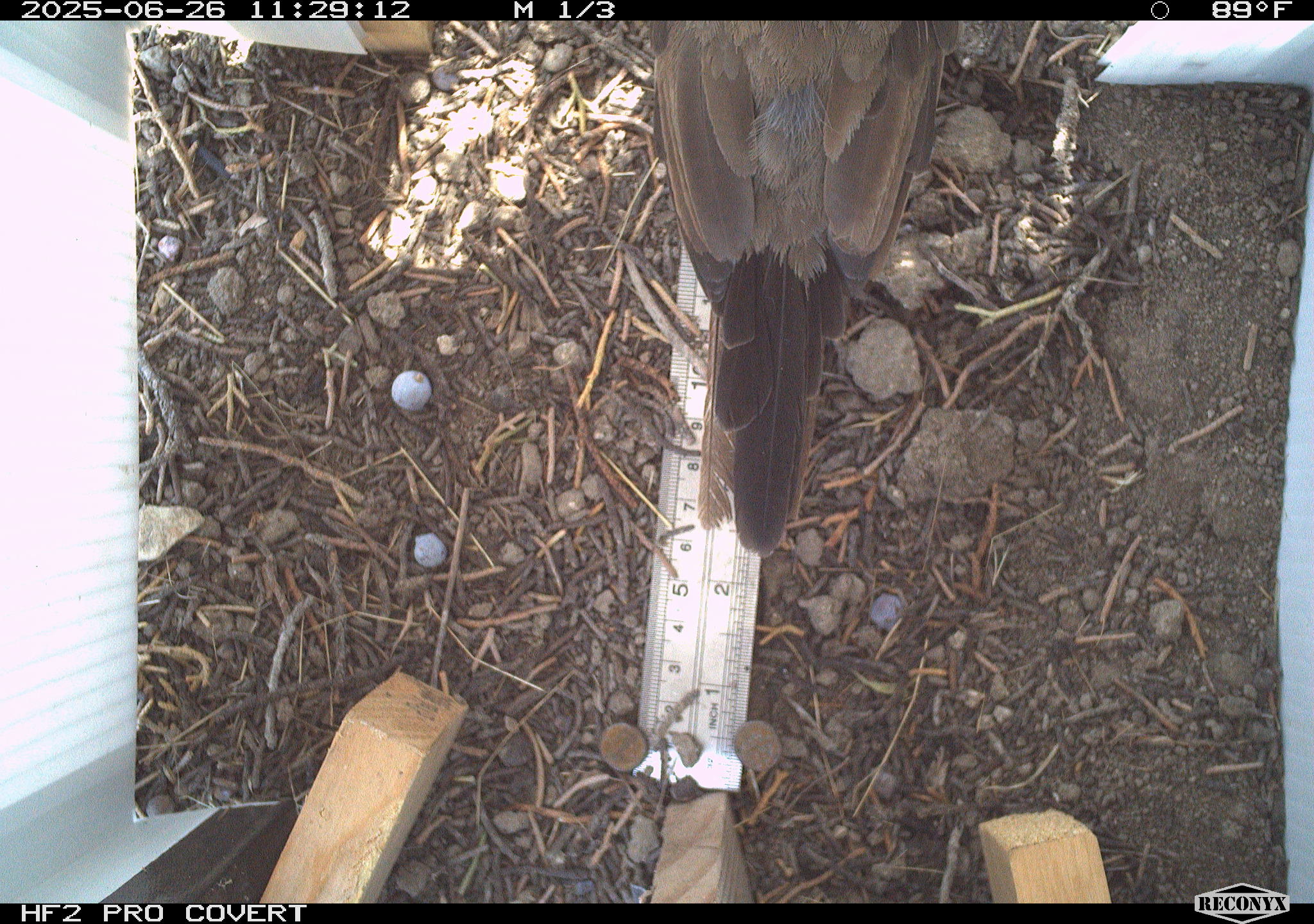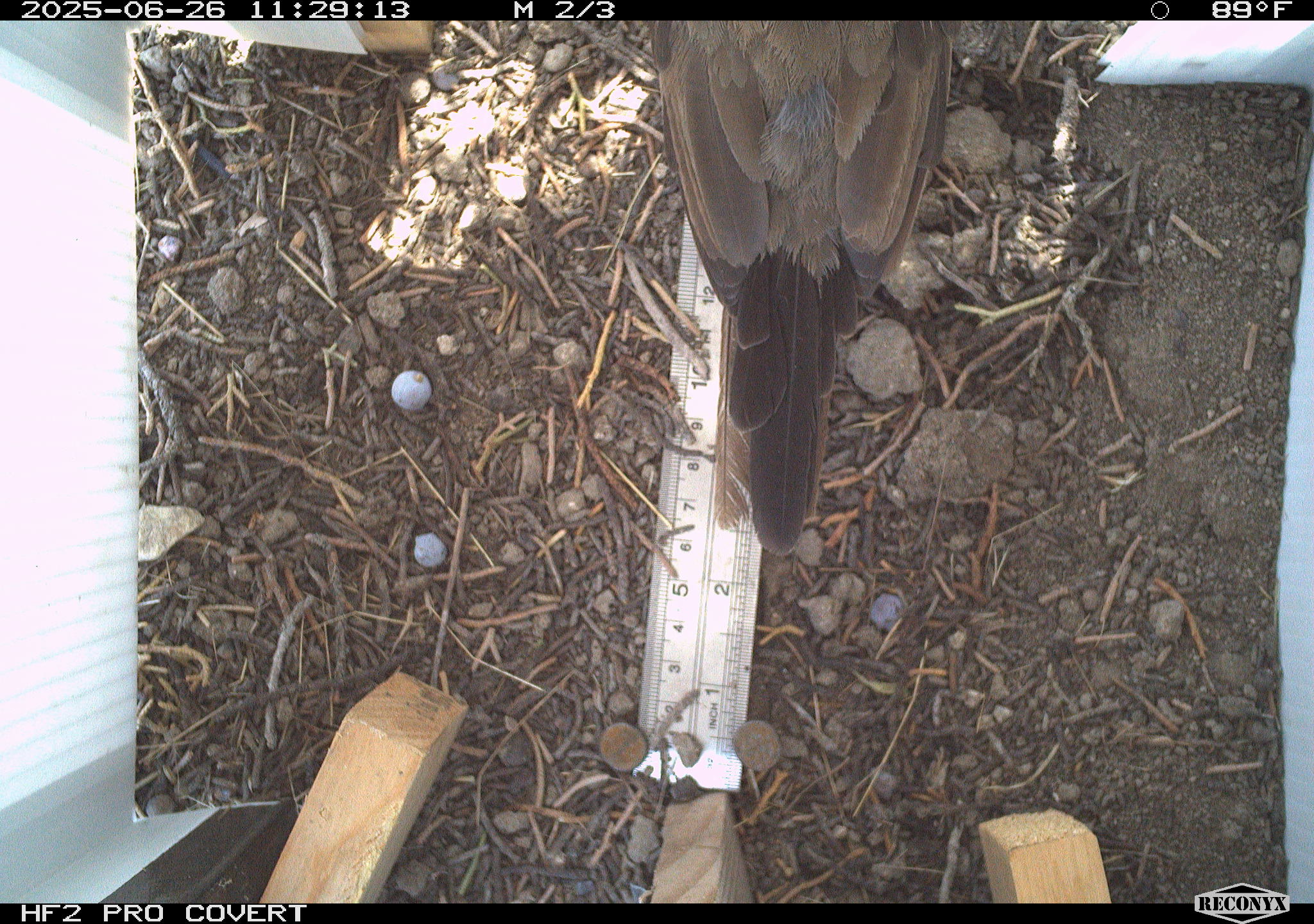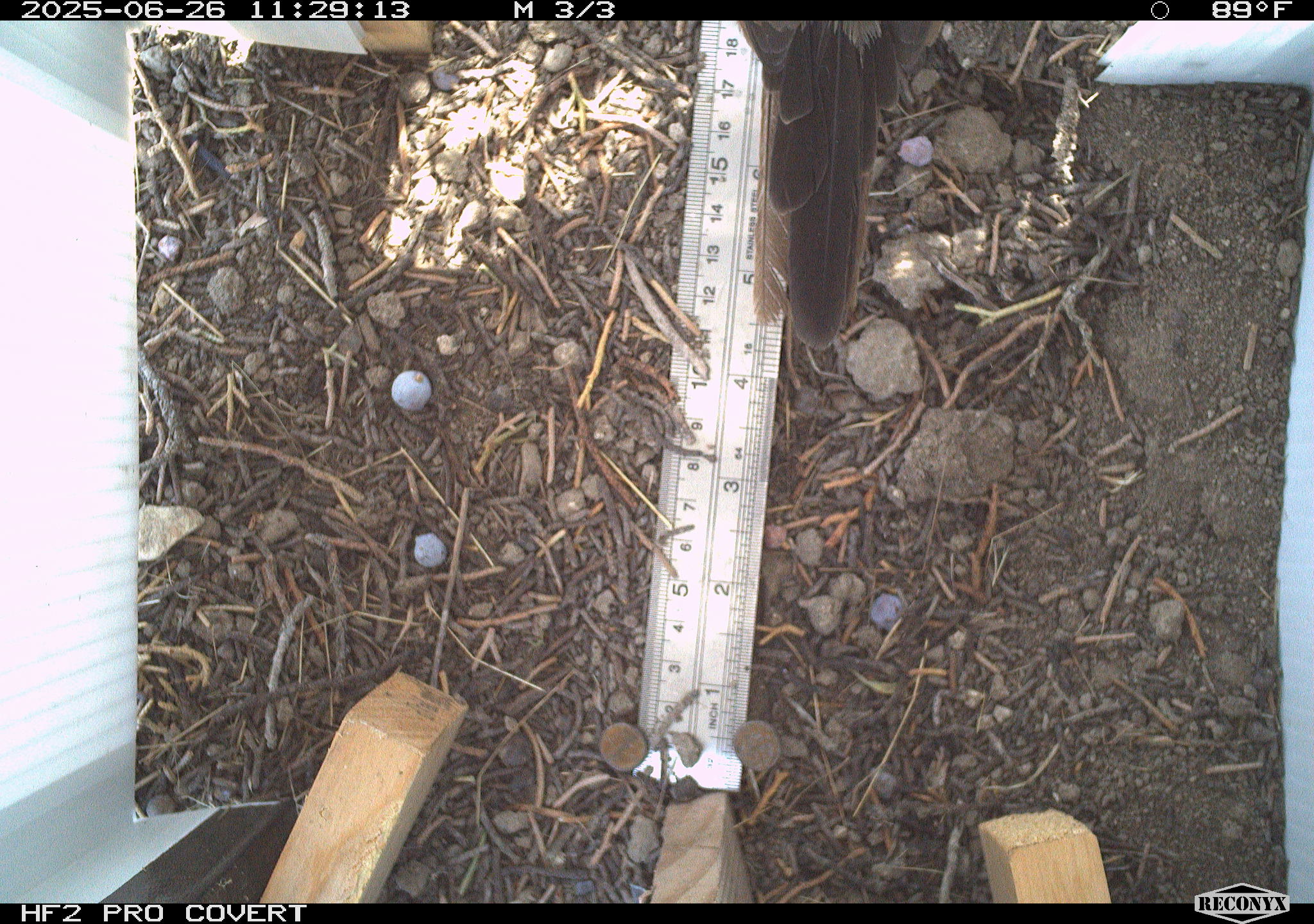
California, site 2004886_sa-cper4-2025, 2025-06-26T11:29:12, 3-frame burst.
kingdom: Animalia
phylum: Chordata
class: Aves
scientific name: Aves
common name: bird